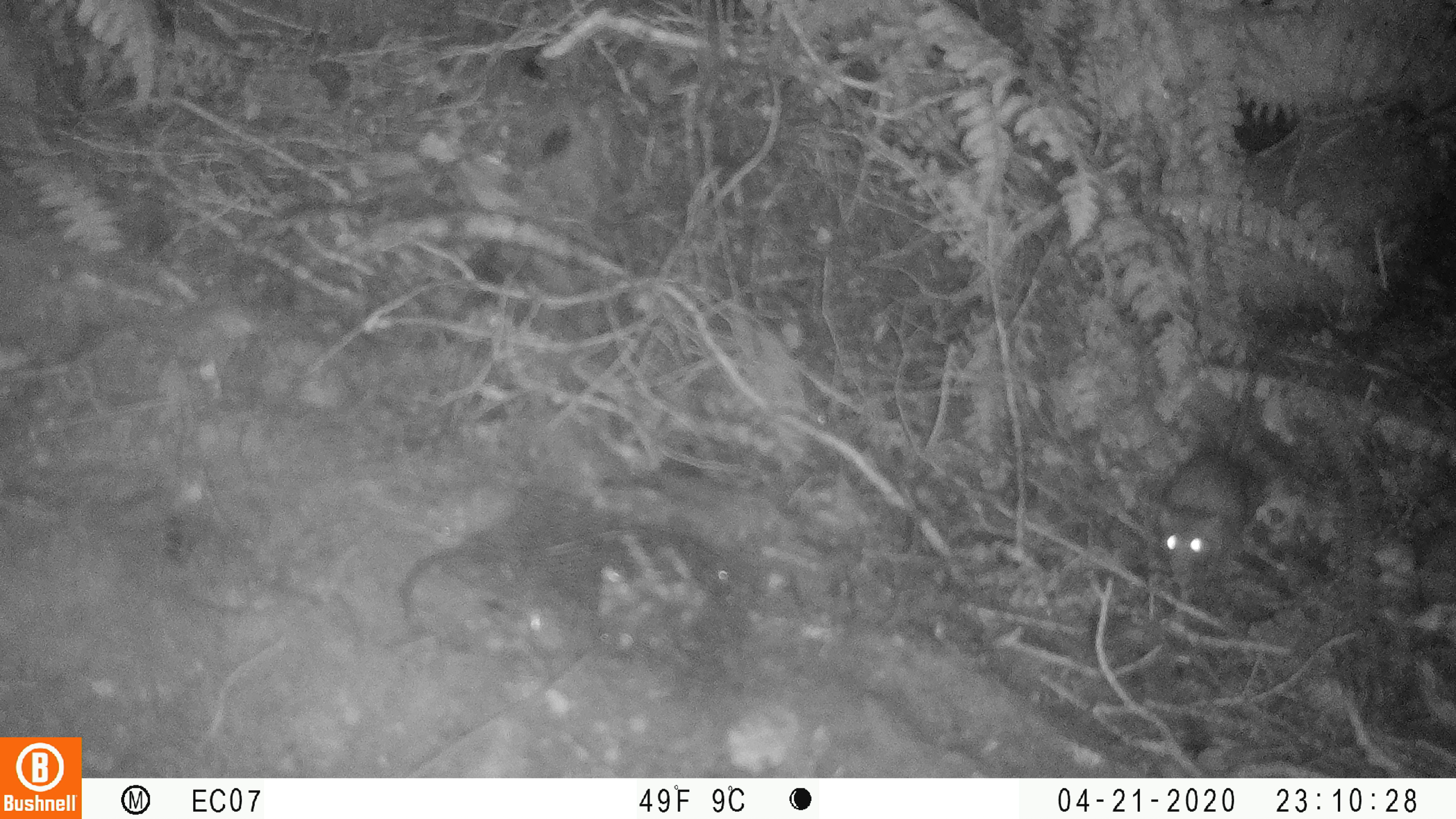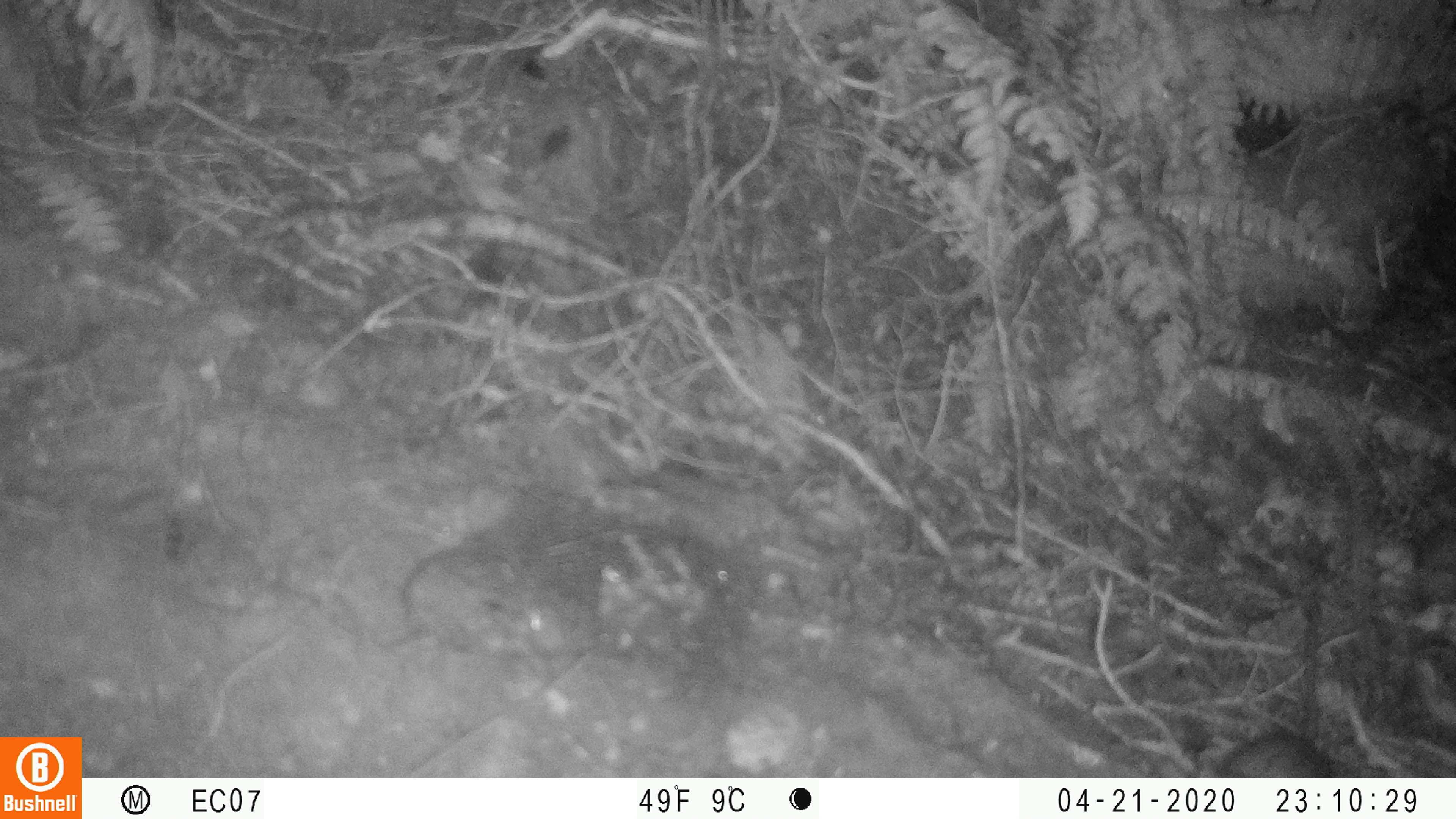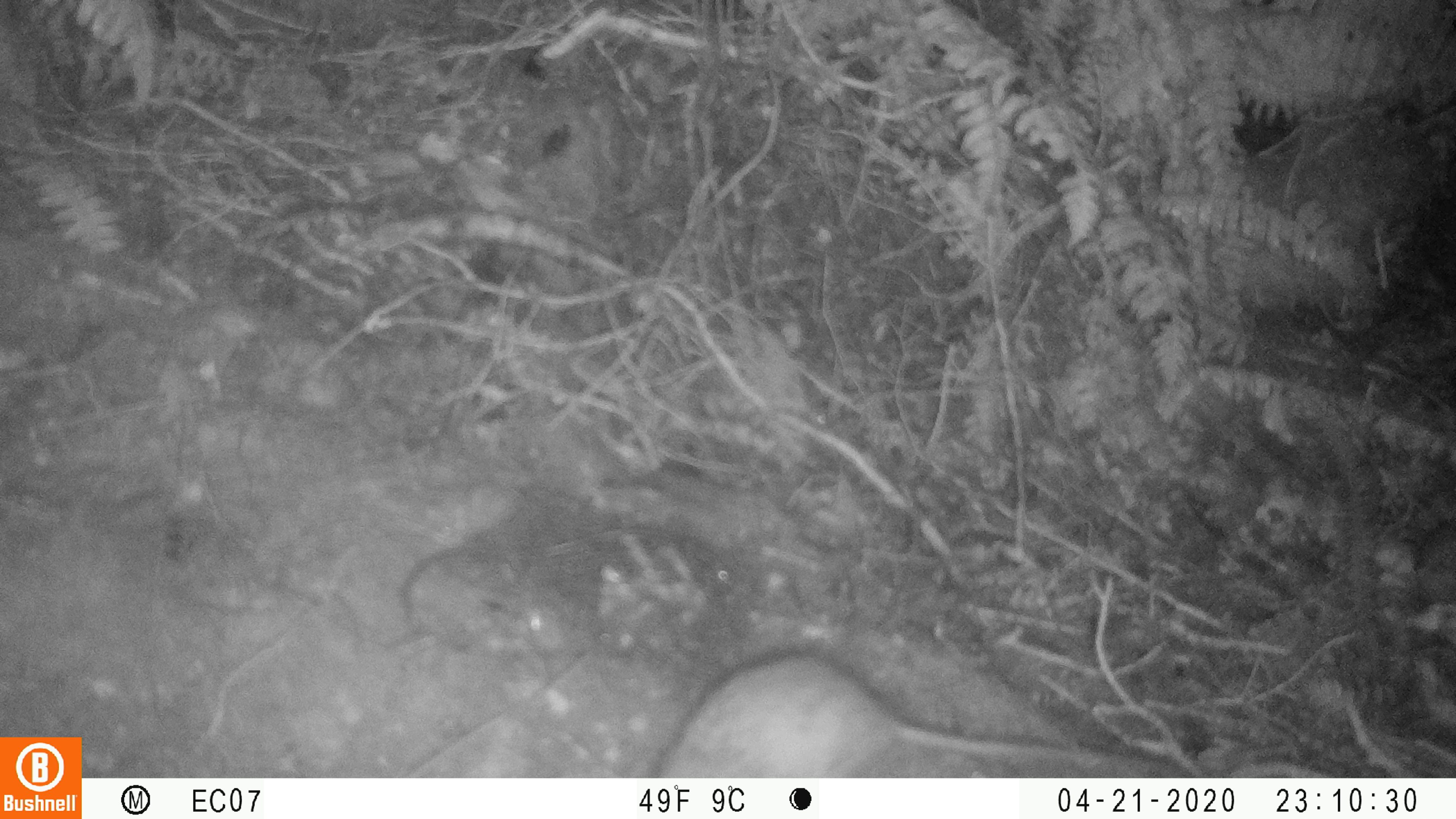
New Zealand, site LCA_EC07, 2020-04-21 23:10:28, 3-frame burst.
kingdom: Animalia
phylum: Chordata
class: Mammalia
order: Rodentia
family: Muridae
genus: Rattus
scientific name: Rattus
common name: rat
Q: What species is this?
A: Rat (Rattus).